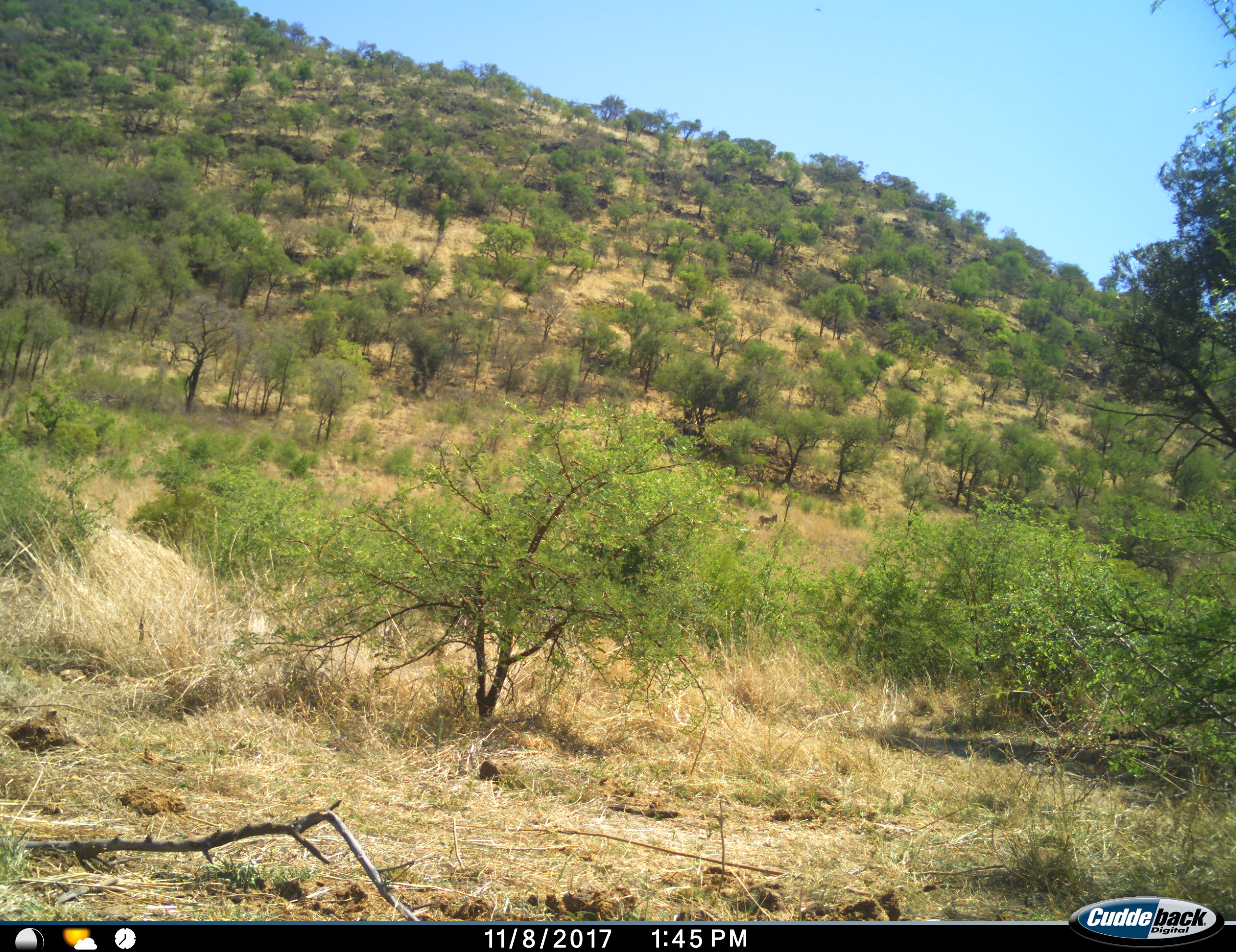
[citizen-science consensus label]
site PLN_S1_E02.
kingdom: Animalia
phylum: Chordata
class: Mammalia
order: Artiodactyla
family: Suidae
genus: Phacochoerus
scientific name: Phacochoerus africanus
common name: warthog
Warthog (Phacochoerus africanus), count 1. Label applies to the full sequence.